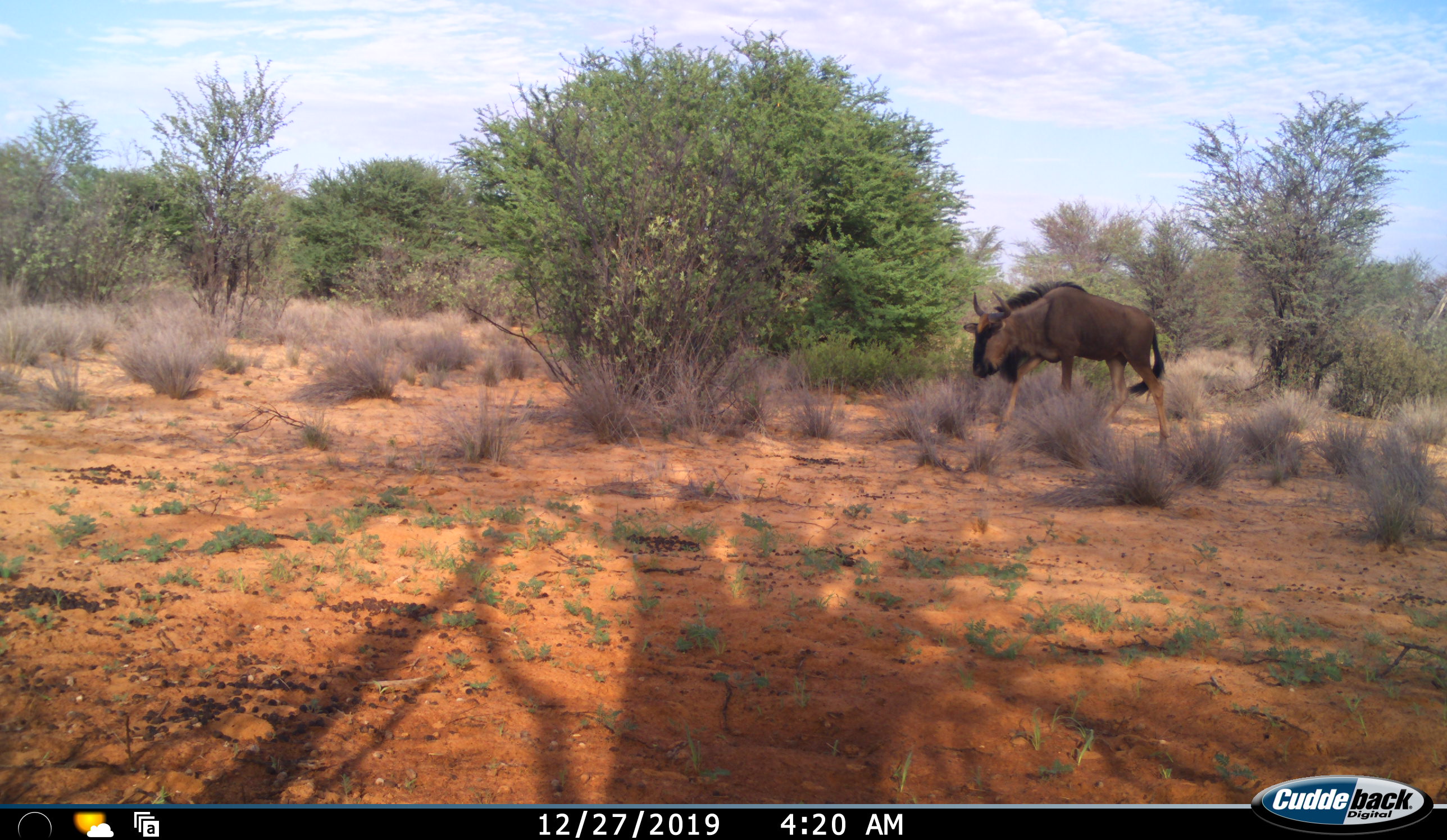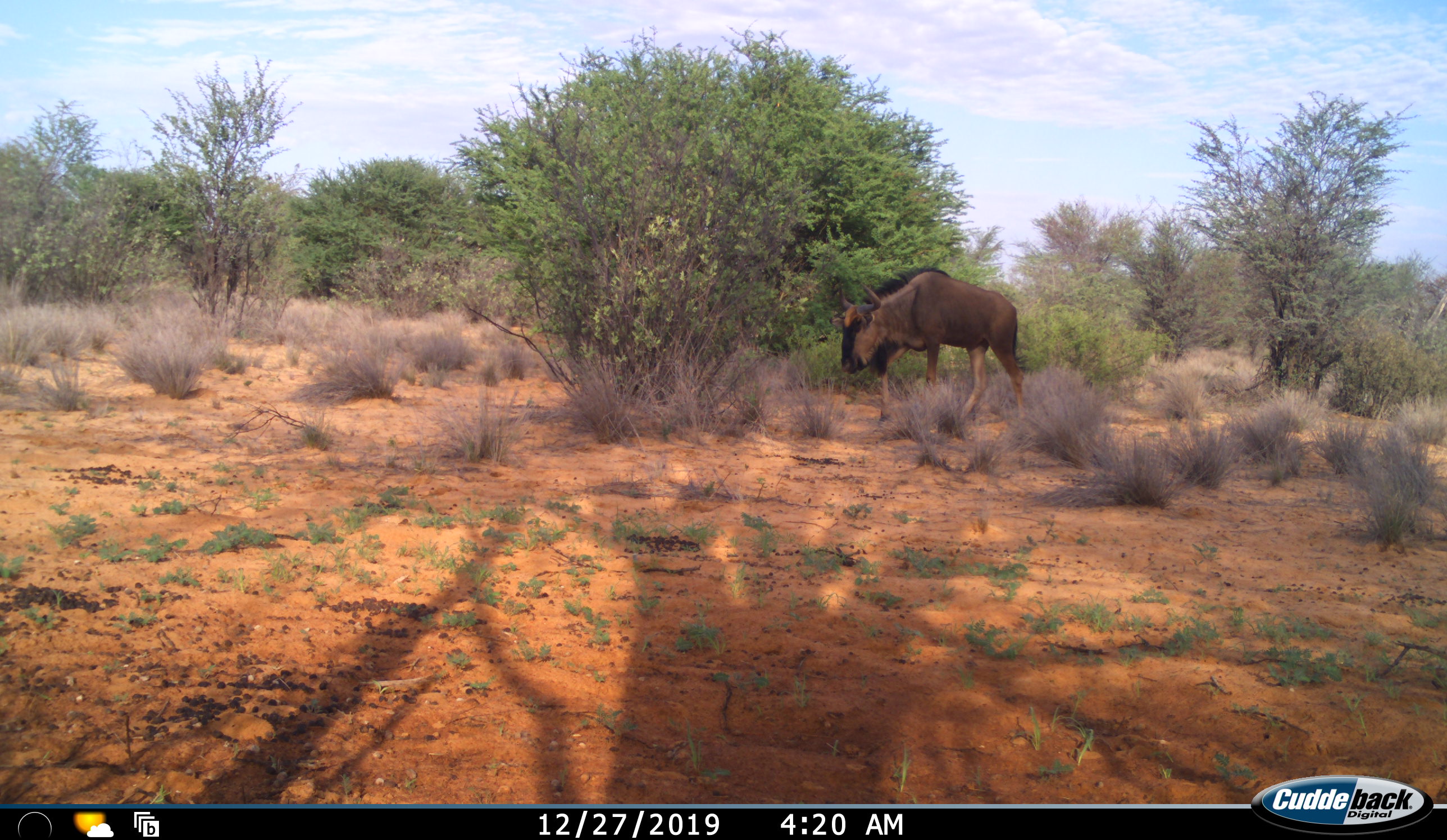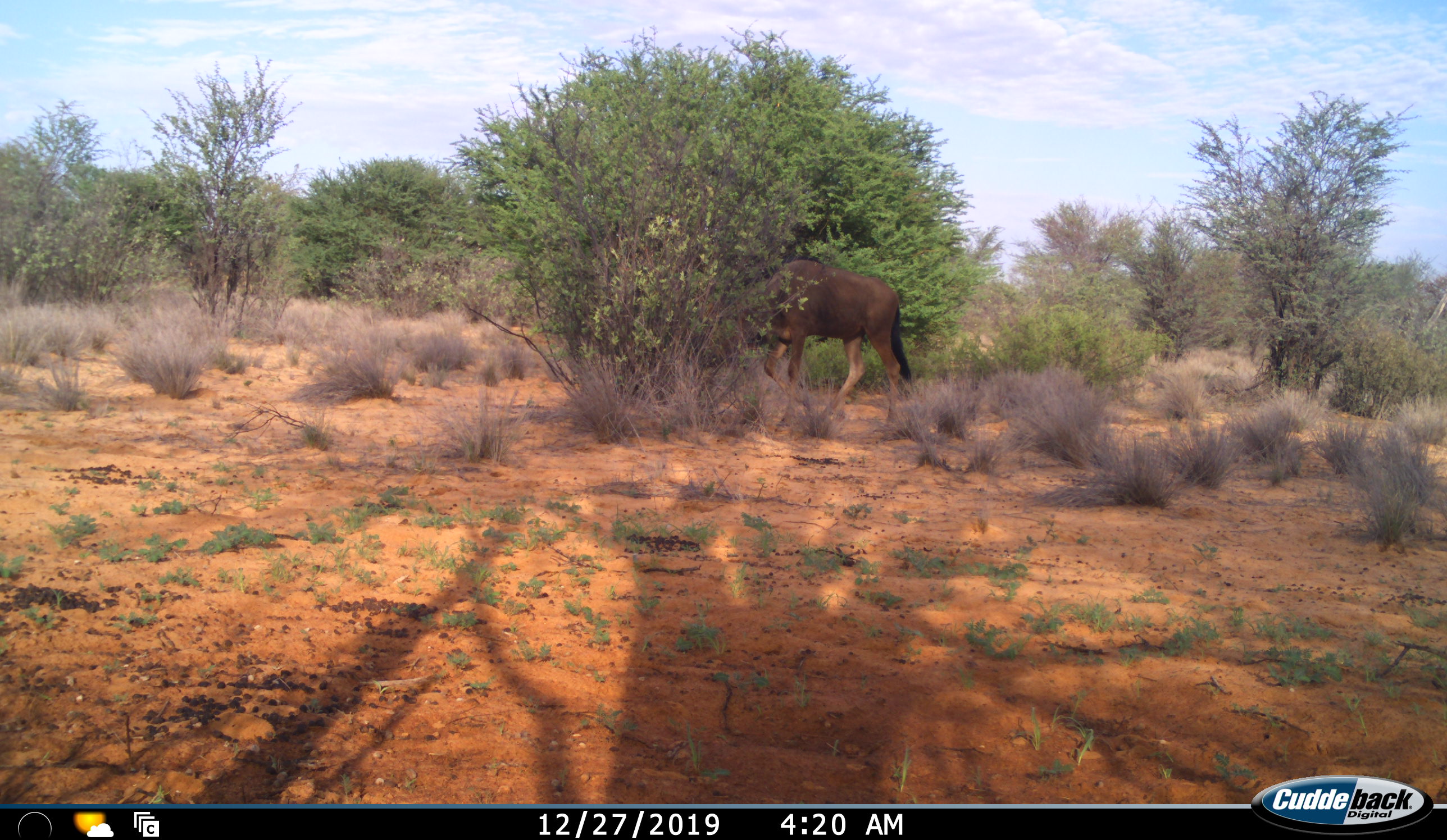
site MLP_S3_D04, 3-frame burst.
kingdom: Animalia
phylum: Chordata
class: Mammalia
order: Artiodactyla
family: Bovidae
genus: Connochaetes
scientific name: Connochaetes taurinus taurinus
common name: blue wildebeest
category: wildebeestblue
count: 1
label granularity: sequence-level